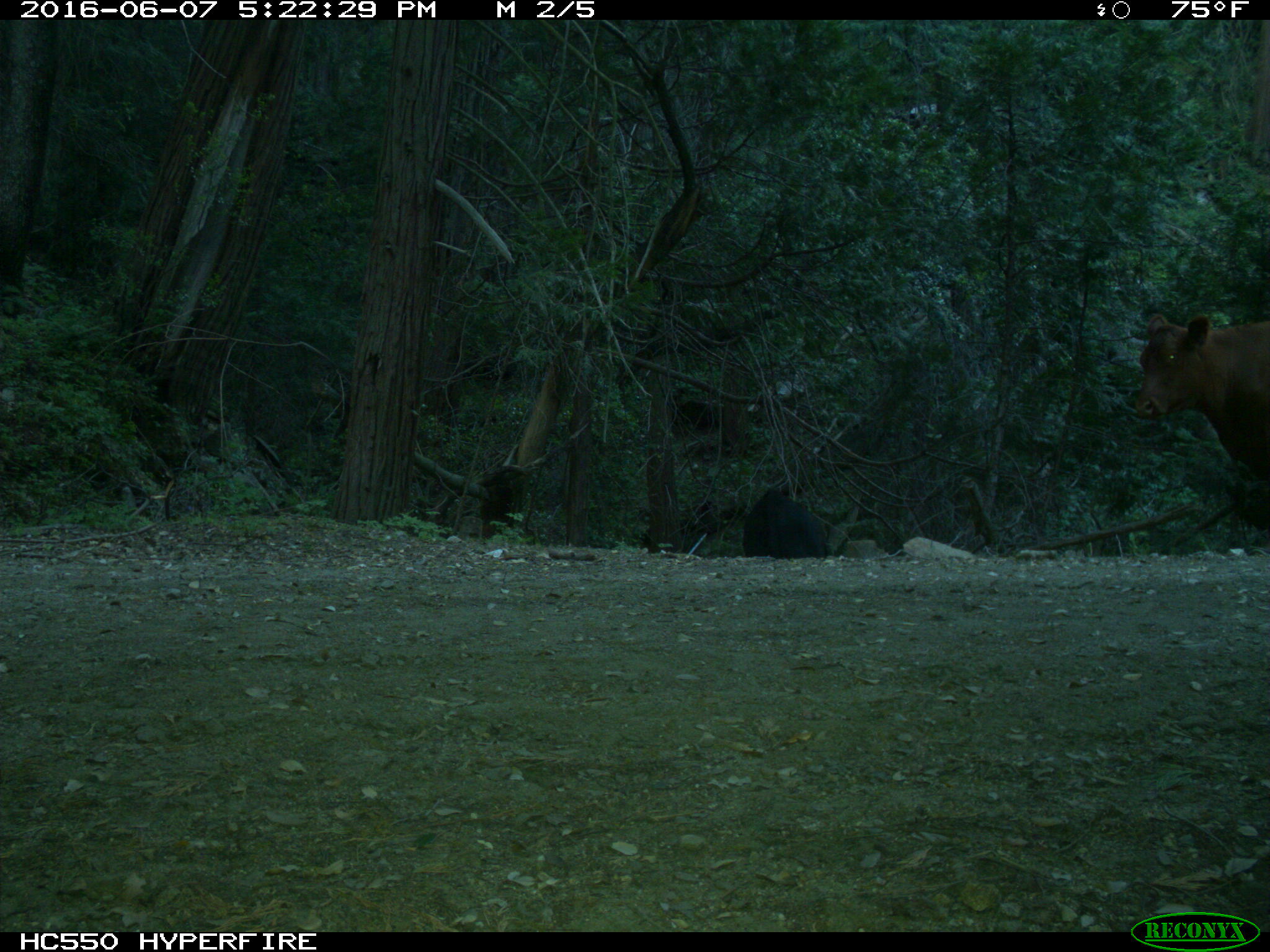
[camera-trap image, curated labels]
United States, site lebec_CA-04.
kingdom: Animalia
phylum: Chordata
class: Mammalia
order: Artiodactyla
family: Bovidae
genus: Bos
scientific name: Bos taurus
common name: domestic cow